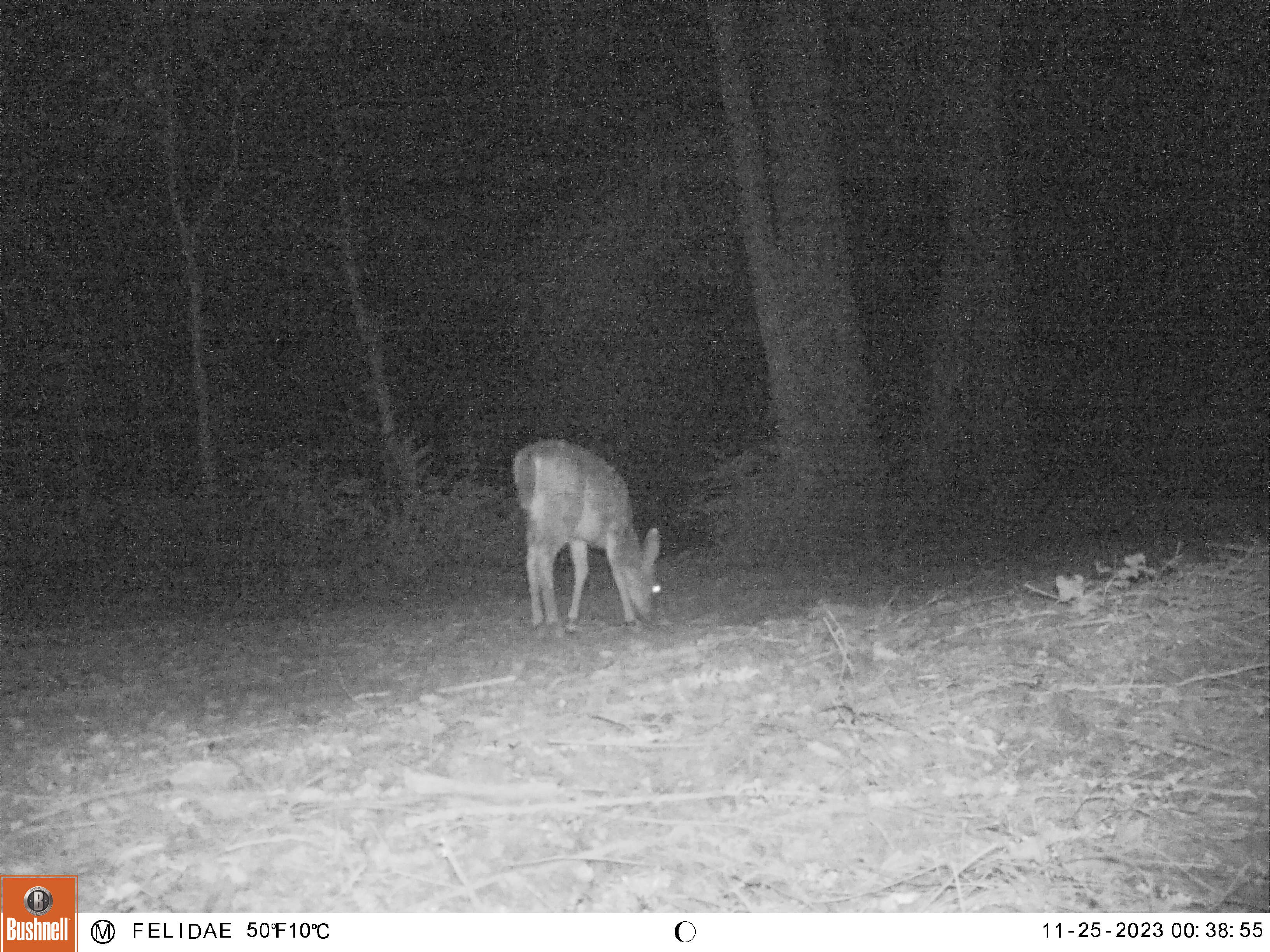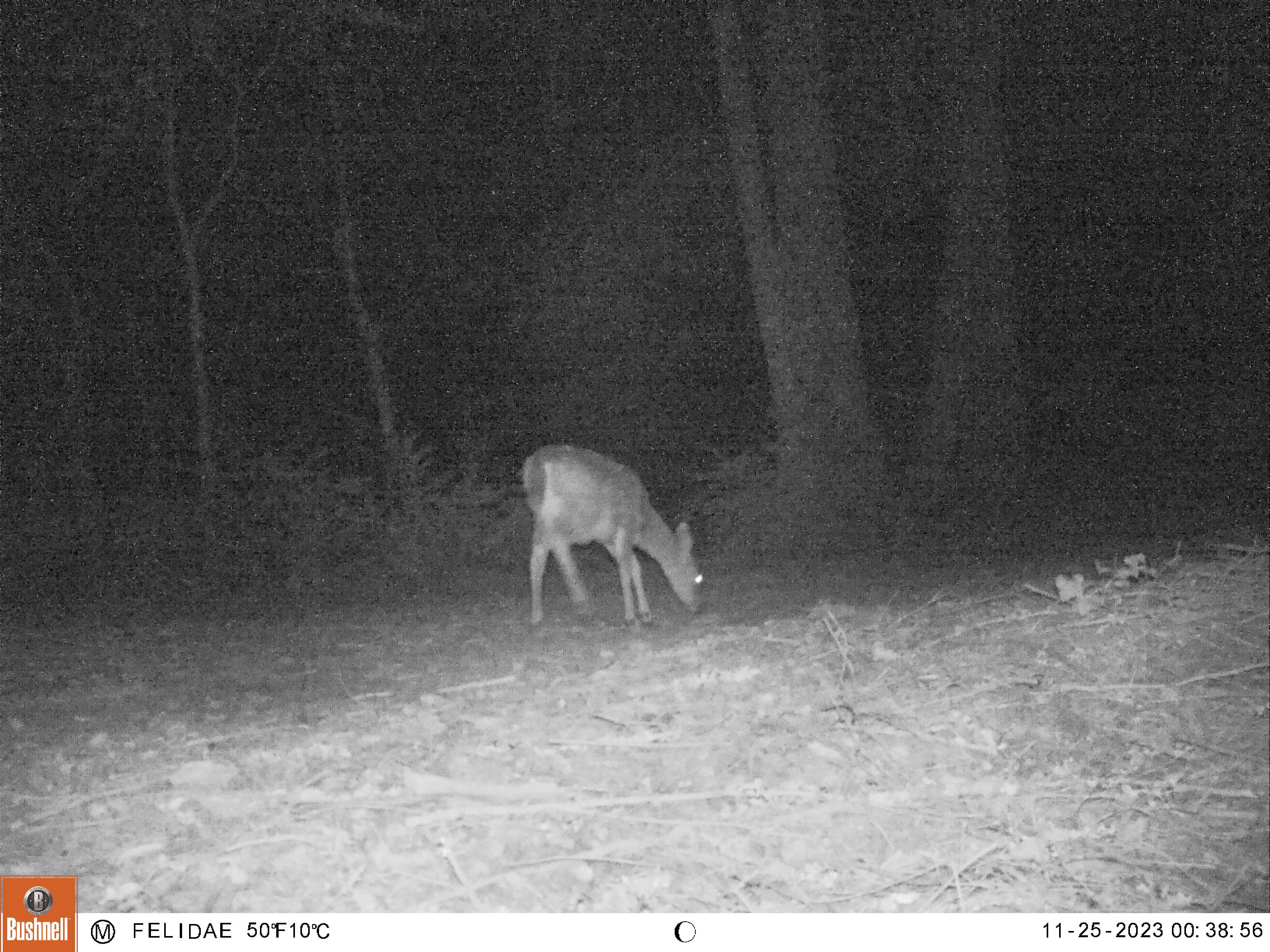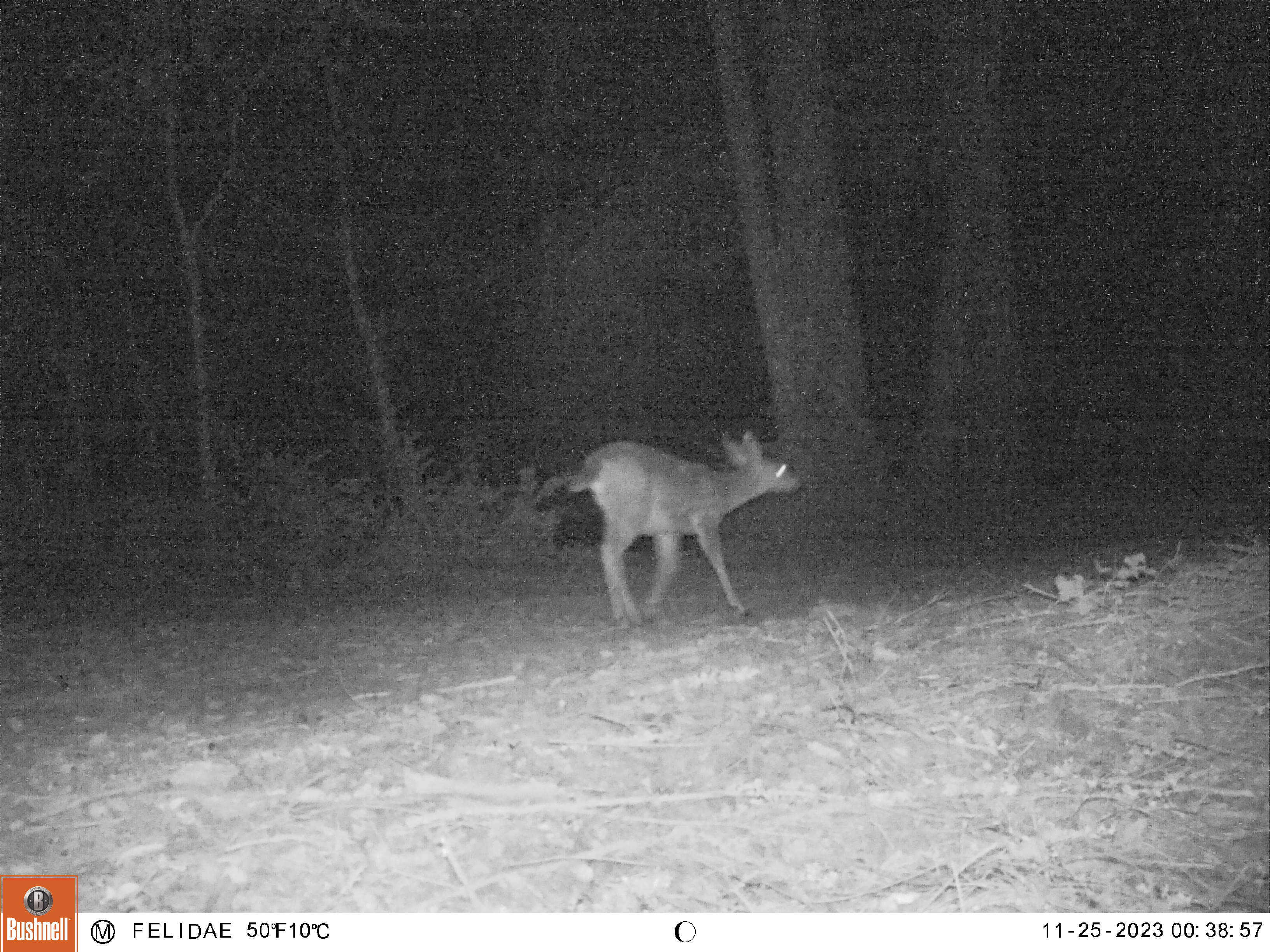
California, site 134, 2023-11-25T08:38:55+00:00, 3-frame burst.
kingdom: Animalia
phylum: Chordata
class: Mammalia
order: Artiodactyla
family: Cervidae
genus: Odocoileus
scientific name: Odocoileus hemionus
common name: mule deer